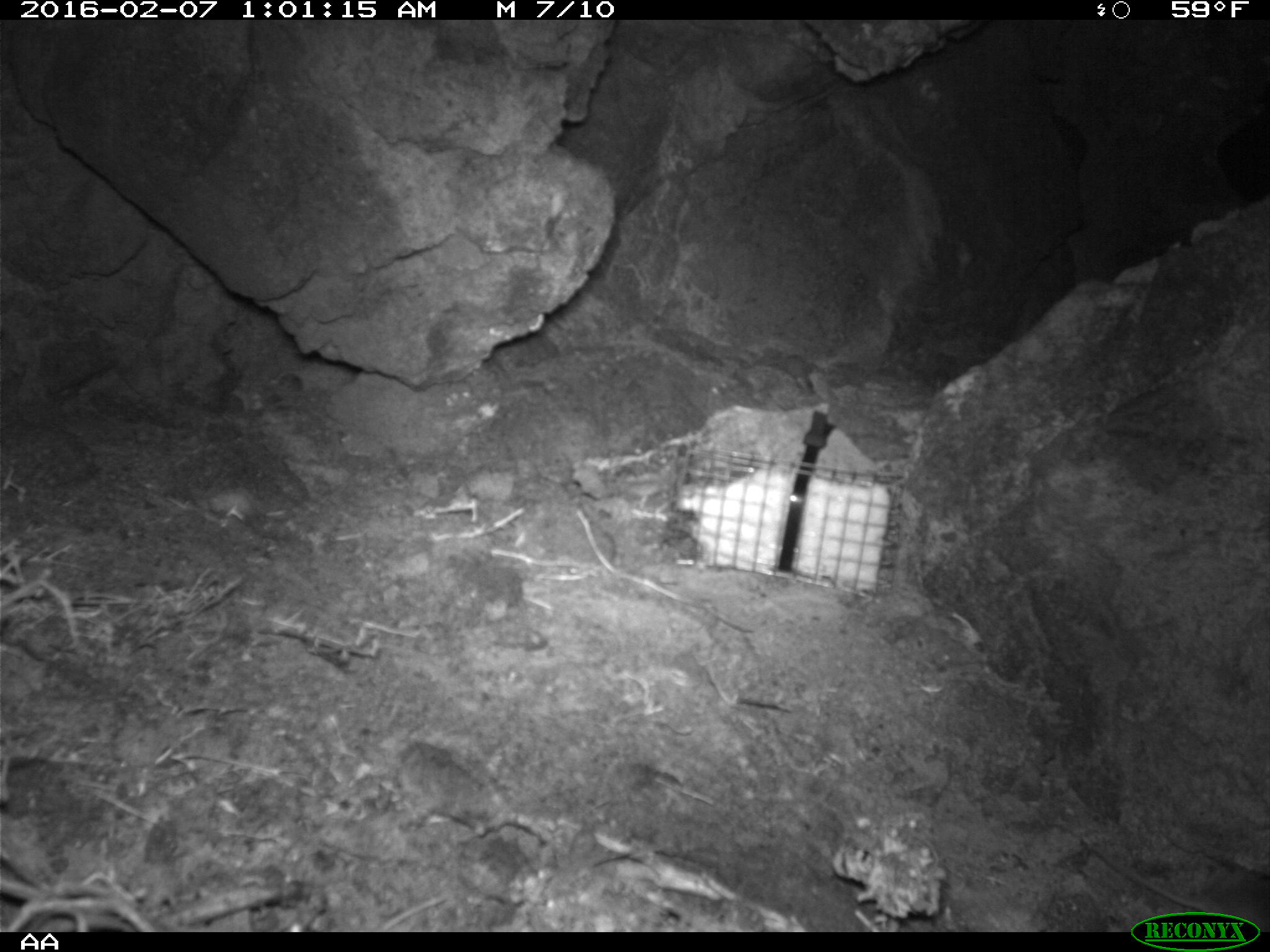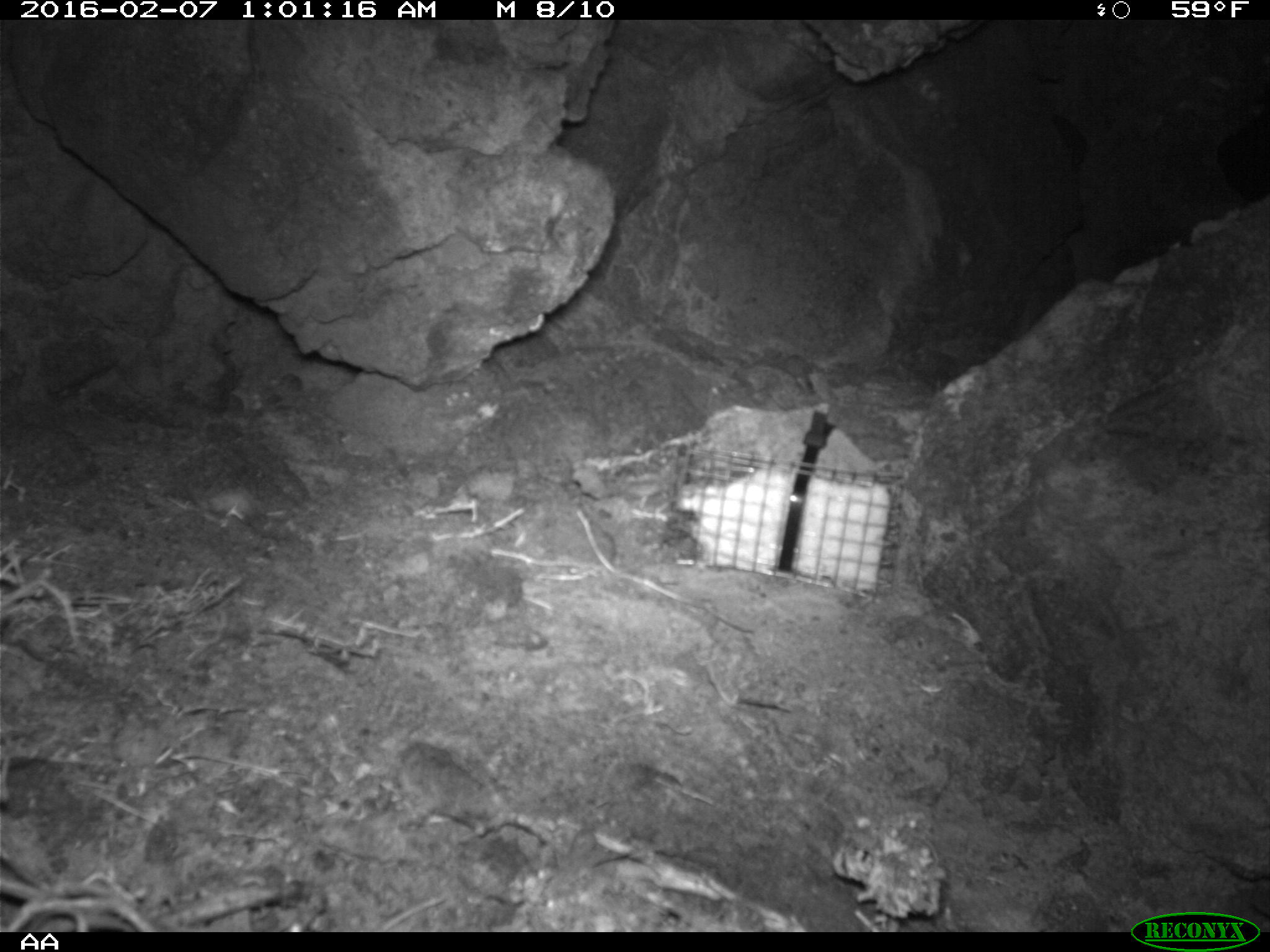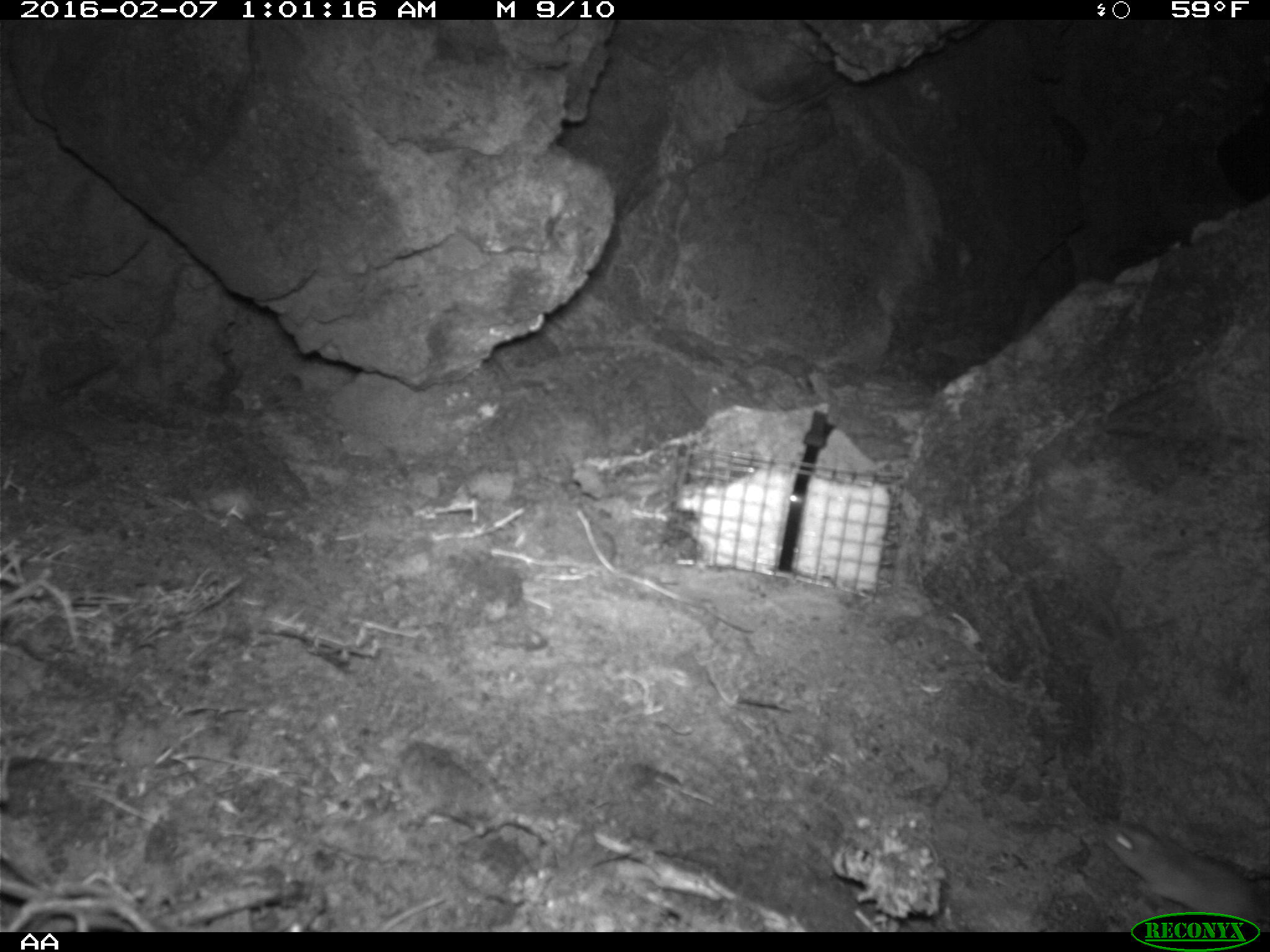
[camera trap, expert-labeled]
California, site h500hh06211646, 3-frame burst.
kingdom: Animalia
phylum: Chordata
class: Mammalia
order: Rodentia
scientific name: Rodentia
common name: rodent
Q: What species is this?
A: Rodent (Rodentia).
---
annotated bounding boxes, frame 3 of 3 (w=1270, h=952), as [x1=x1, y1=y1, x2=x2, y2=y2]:
rodent: [x1=1099, y1=816, x2=1269, y2=922]